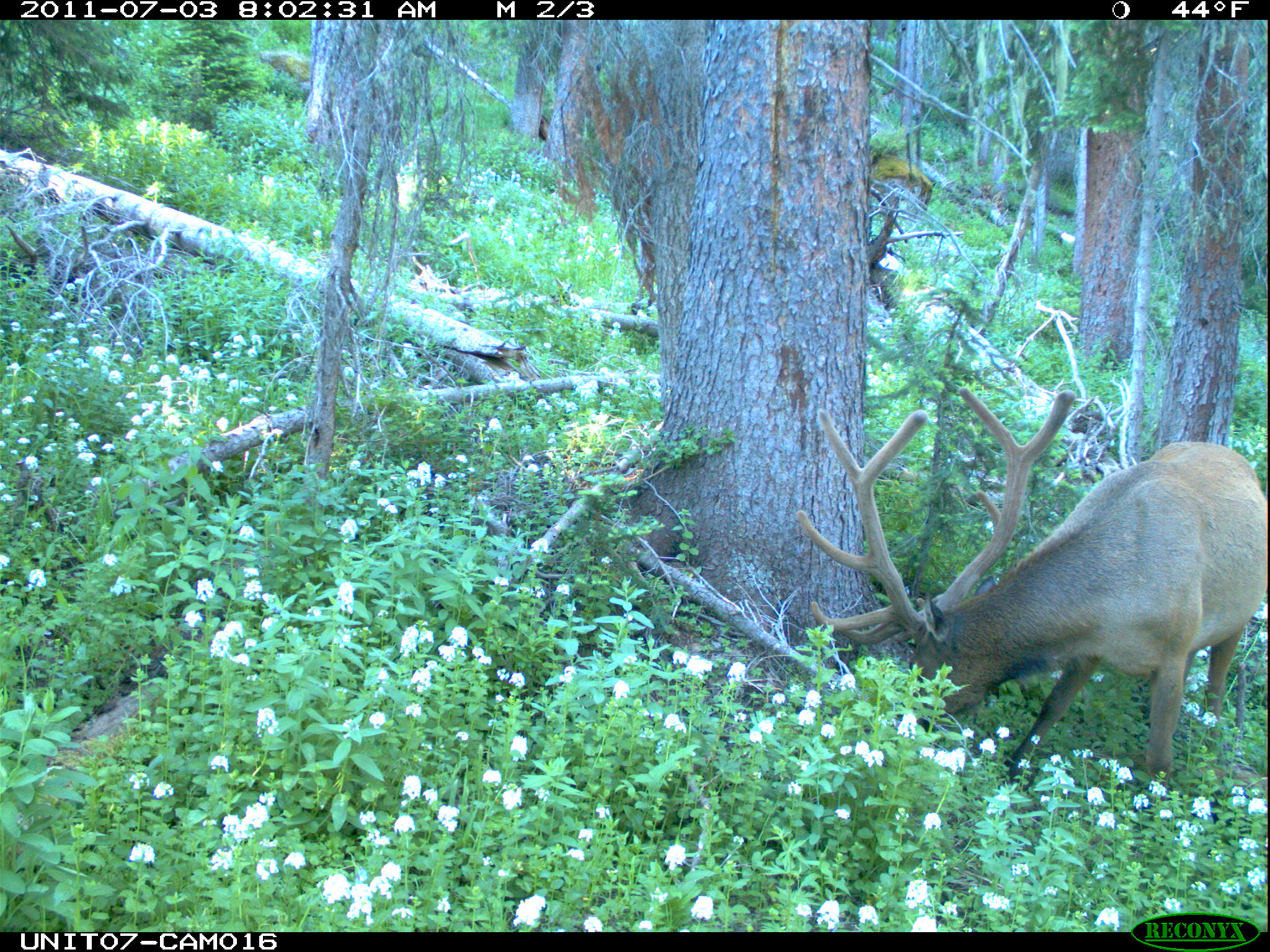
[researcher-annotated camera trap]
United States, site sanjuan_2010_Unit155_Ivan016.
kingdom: Animalia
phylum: Chordata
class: Mammalia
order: Artiodactyla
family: Cervidae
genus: Cervus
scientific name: Cervus elaphus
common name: red deer